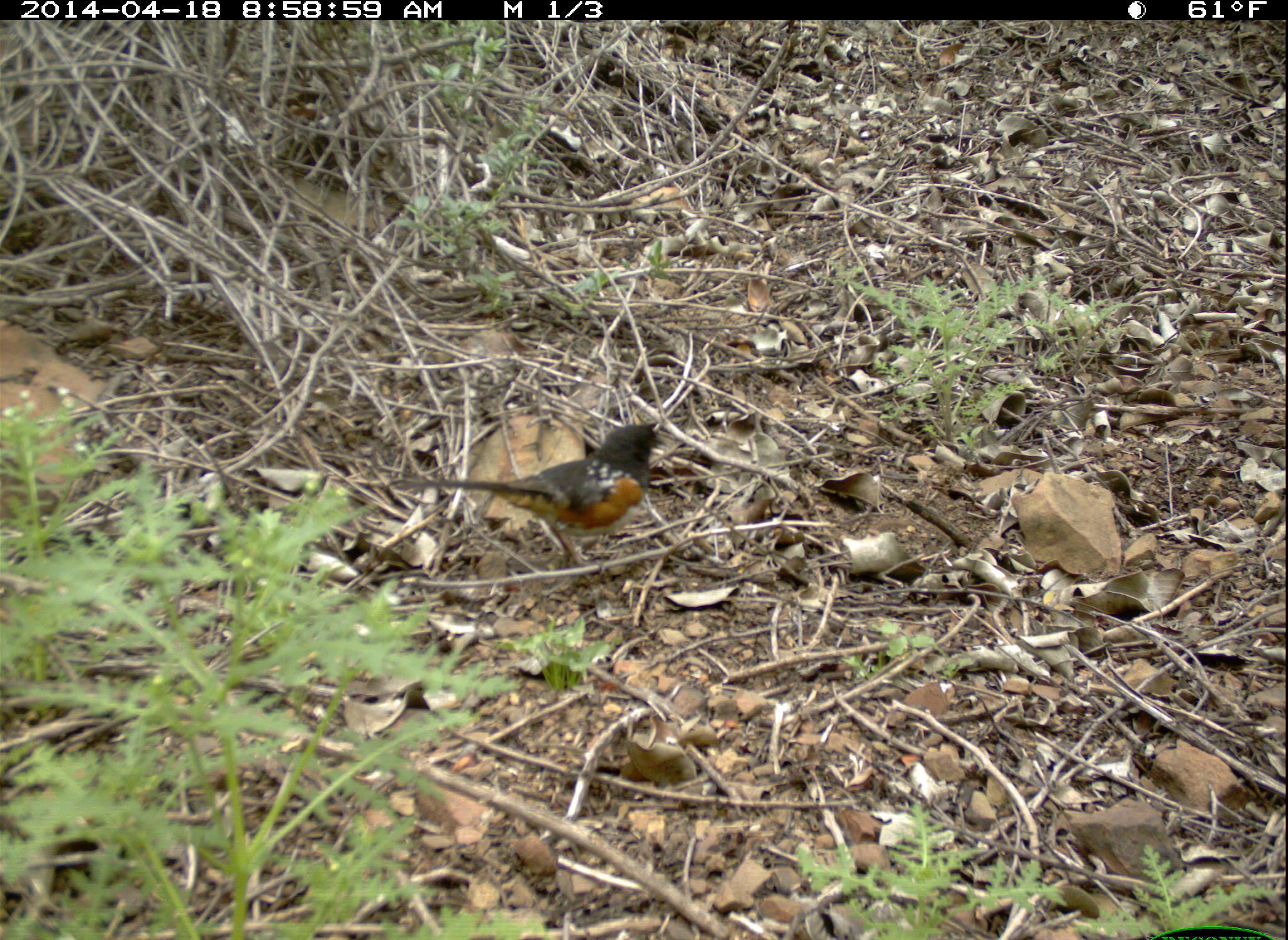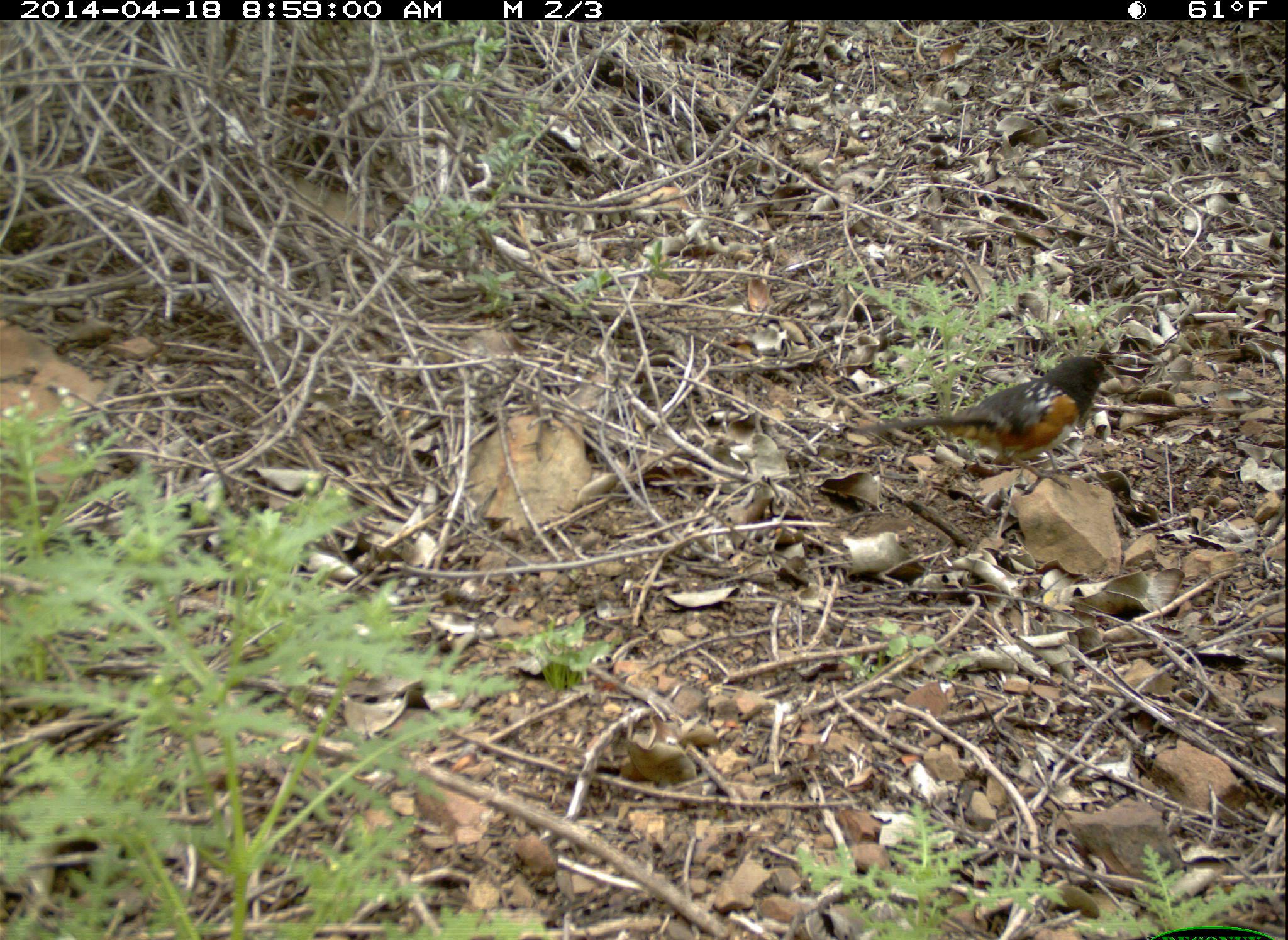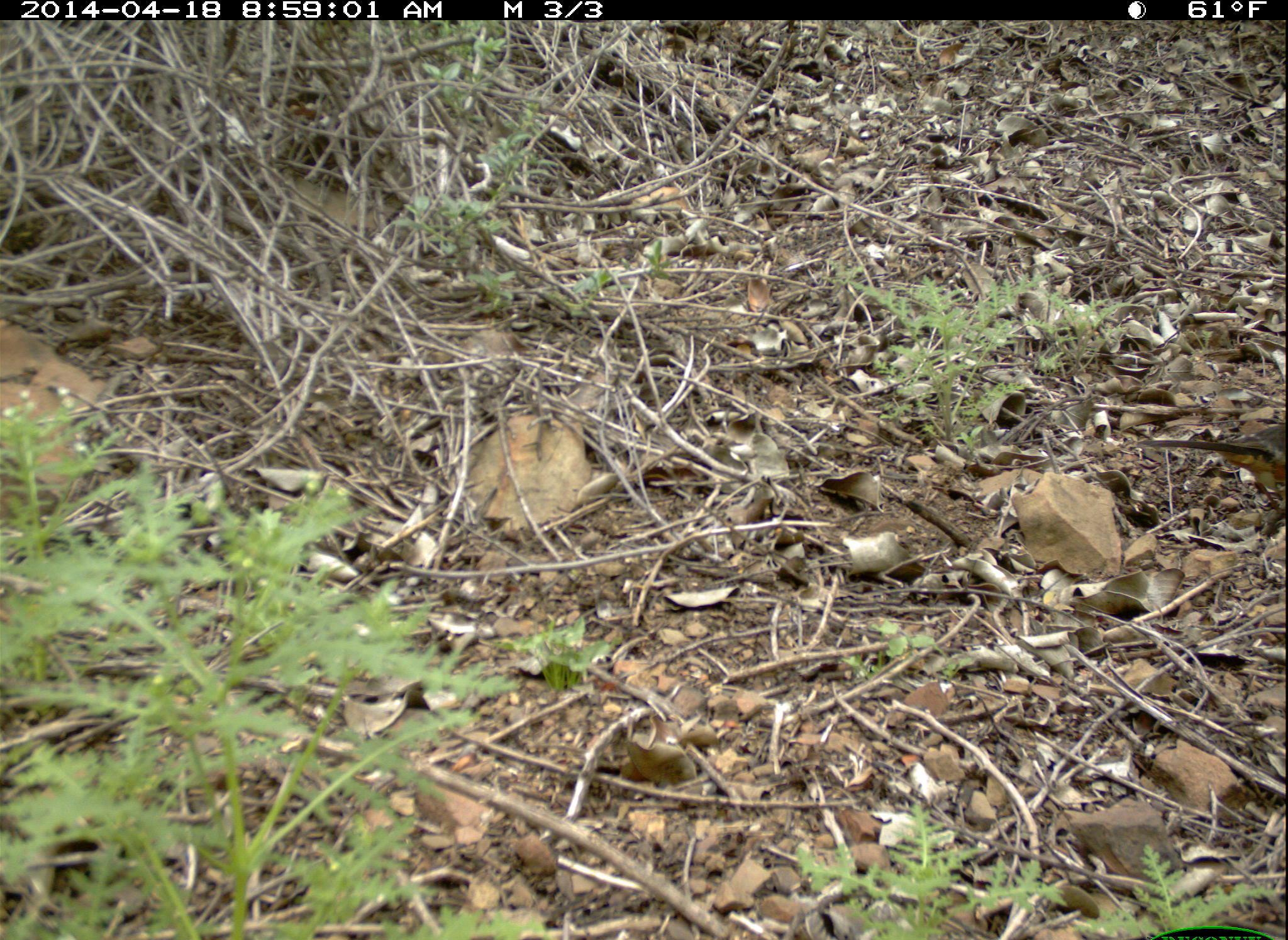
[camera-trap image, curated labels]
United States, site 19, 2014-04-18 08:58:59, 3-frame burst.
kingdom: Animalia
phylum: Chordata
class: Aves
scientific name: Aves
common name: bird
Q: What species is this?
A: Bird (Aves).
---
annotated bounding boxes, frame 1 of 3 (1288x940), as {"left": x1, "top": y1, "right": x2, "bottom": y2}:
bird: {"left": 386, "top": 422, "right": 659, "bottom": 569}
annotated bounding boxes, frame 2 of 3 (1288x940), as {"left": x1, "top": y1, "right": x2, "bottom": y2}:
bird: {"left": 848, "top": 354, "right": 1114, "bottom": 492}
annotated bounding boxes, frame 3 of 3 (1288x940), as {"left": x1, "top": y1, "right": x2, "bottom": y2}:
bird: {"left": 1136, "top": 422, "right": 1288, "bottom": 494}